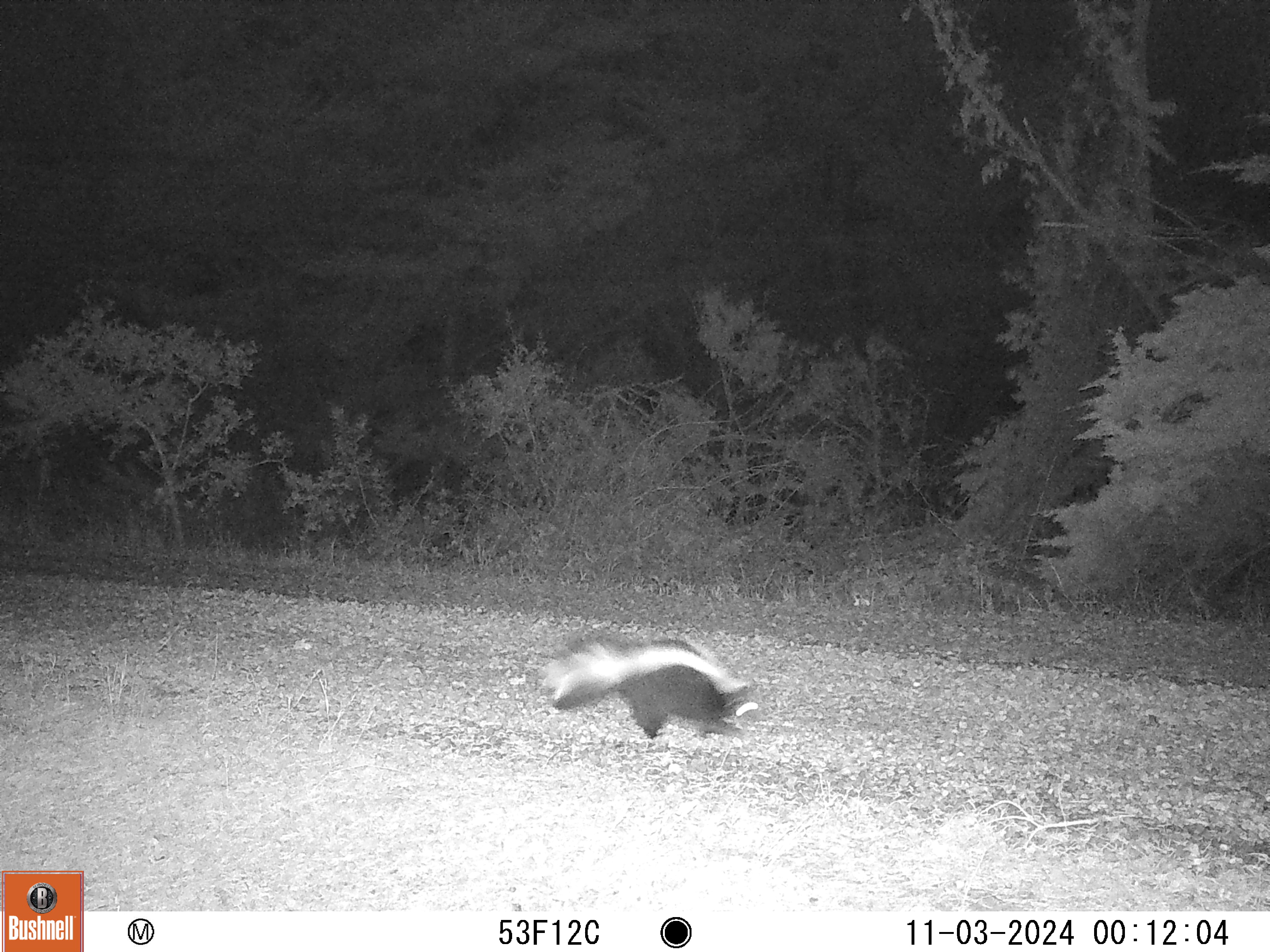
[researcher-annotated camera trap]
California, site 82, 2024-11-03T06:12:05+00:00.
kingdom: Animalia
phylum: Chordata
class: Mammalia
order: Carnivora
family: Mephitidae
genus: Mephitis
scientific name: Mephitis mephitis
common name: striped skunk